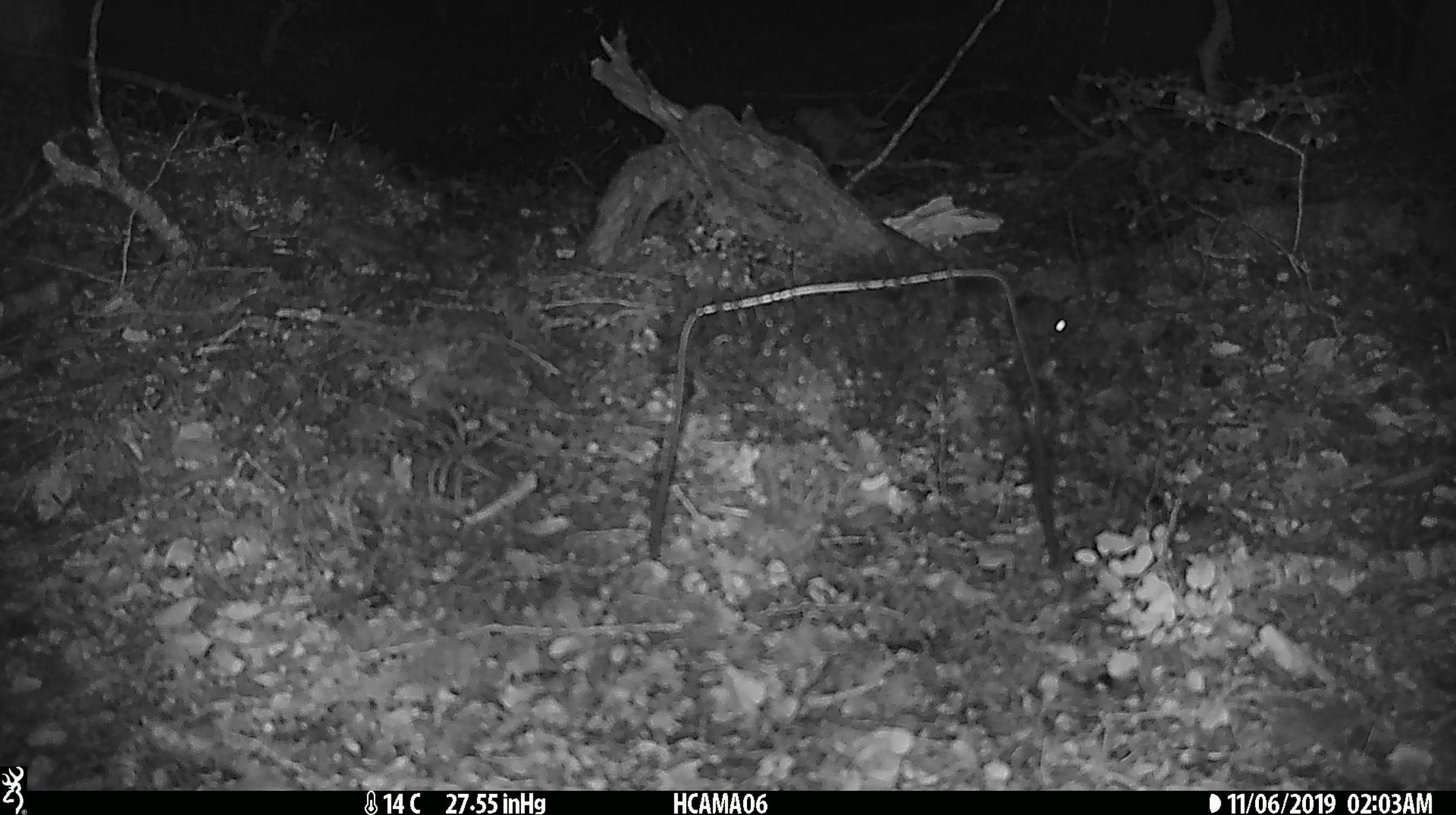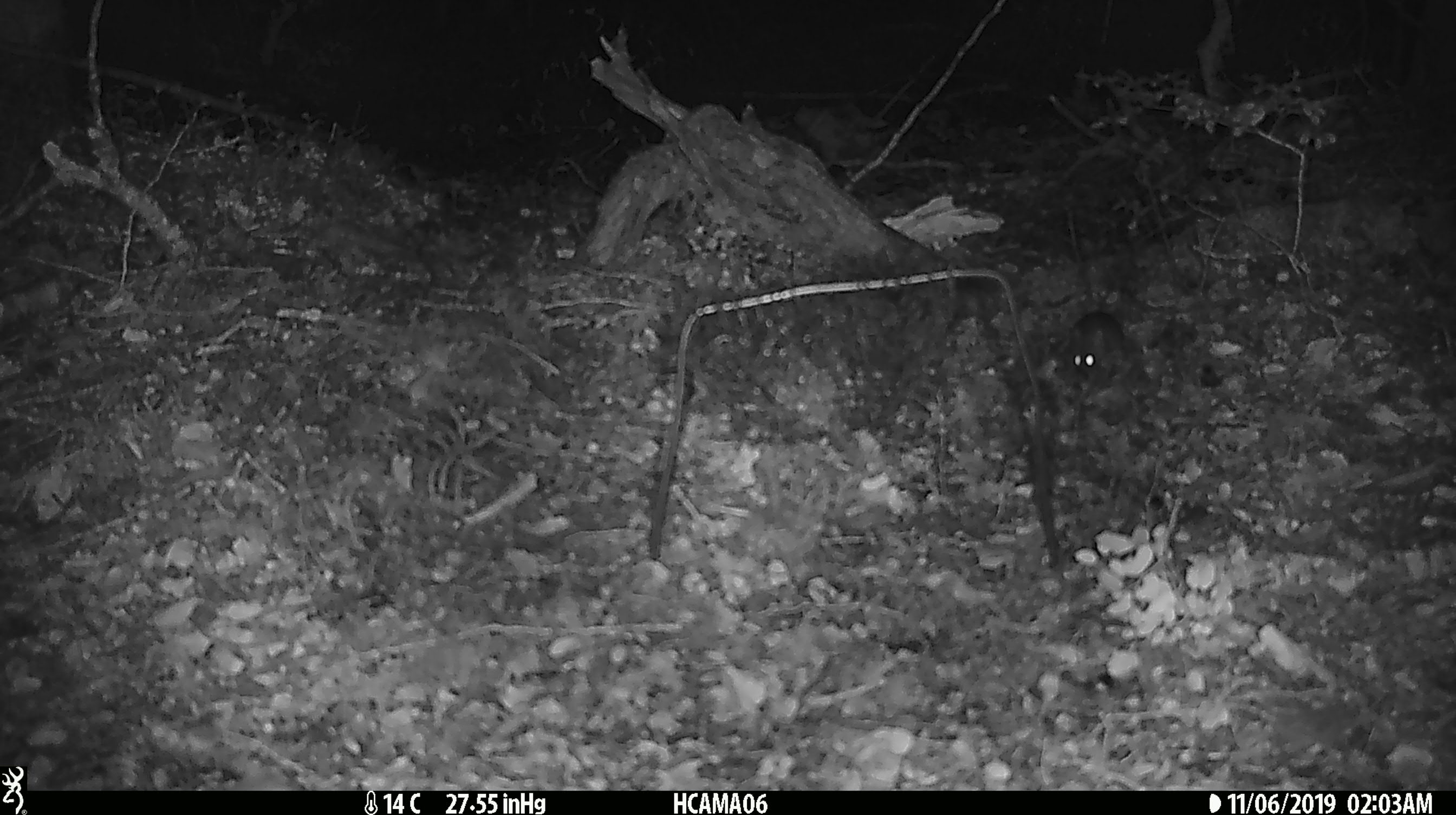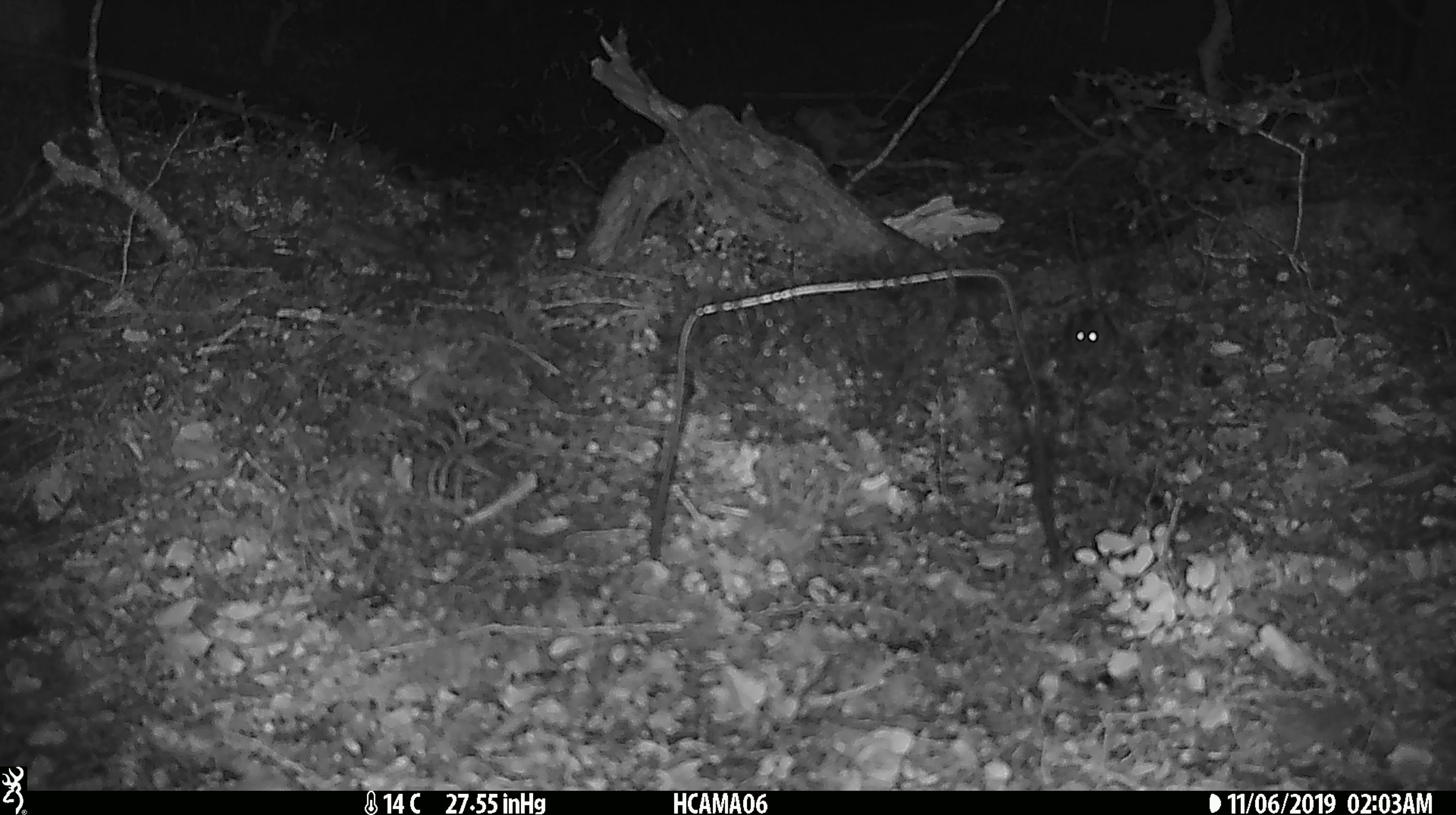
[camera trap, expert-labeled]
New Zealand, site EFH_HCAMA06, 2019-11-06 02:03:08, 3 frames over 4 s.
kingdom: Animalia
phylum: Chordata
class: Mammalia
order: Rodentia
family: Muridae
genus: Mus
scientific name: Mus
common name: mouse